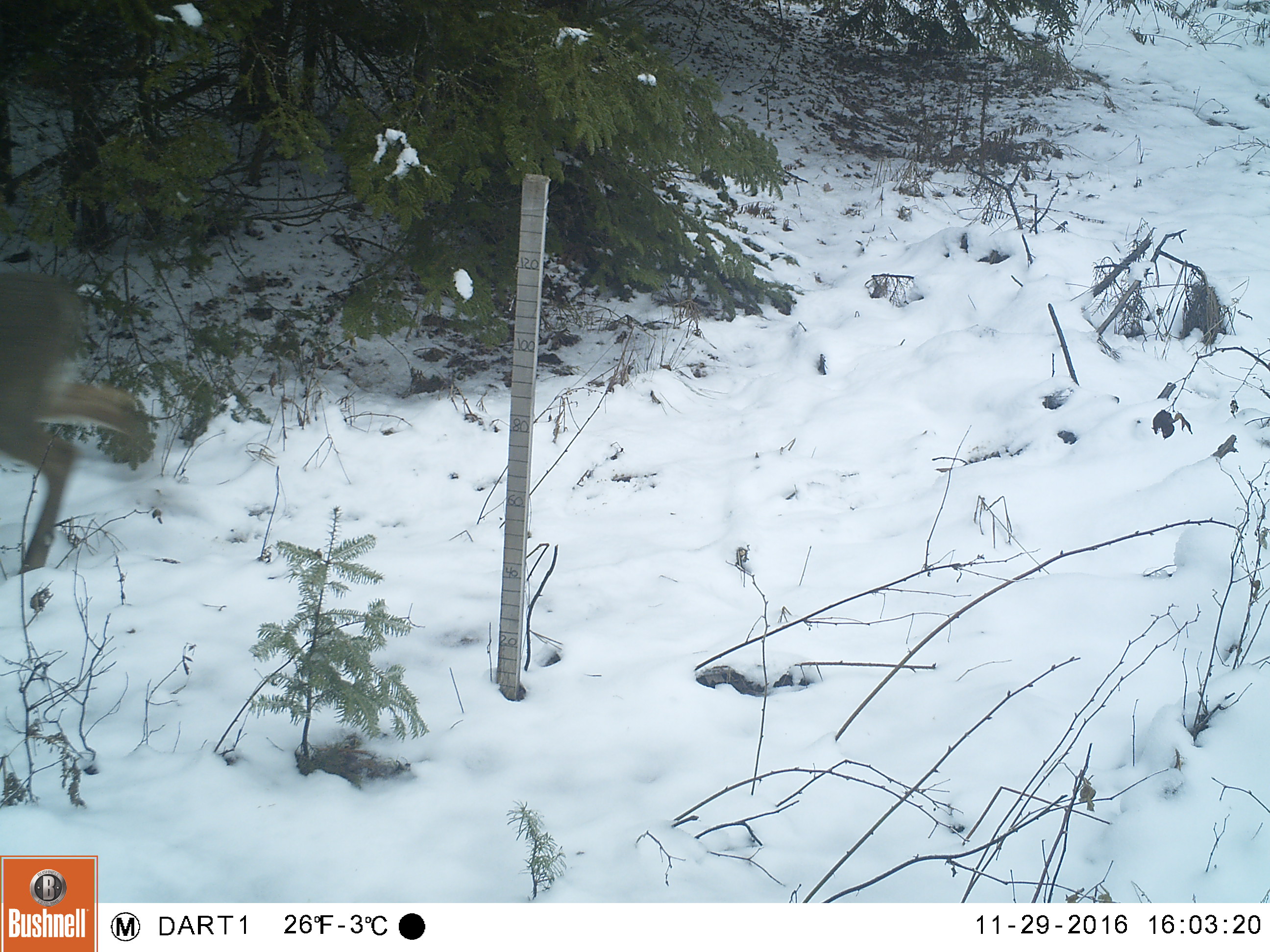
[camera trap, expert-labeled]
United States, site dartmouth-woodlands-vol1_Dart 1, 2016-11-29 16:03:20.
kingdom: Animalia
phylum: Chordata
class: Mammalia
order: Artiodactyla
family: Cervidae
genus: Odocoileus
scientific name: Odocoileus virginianus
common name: white-tailed deer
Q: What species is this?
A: White-tailed deer (Odocoileus virginianus).